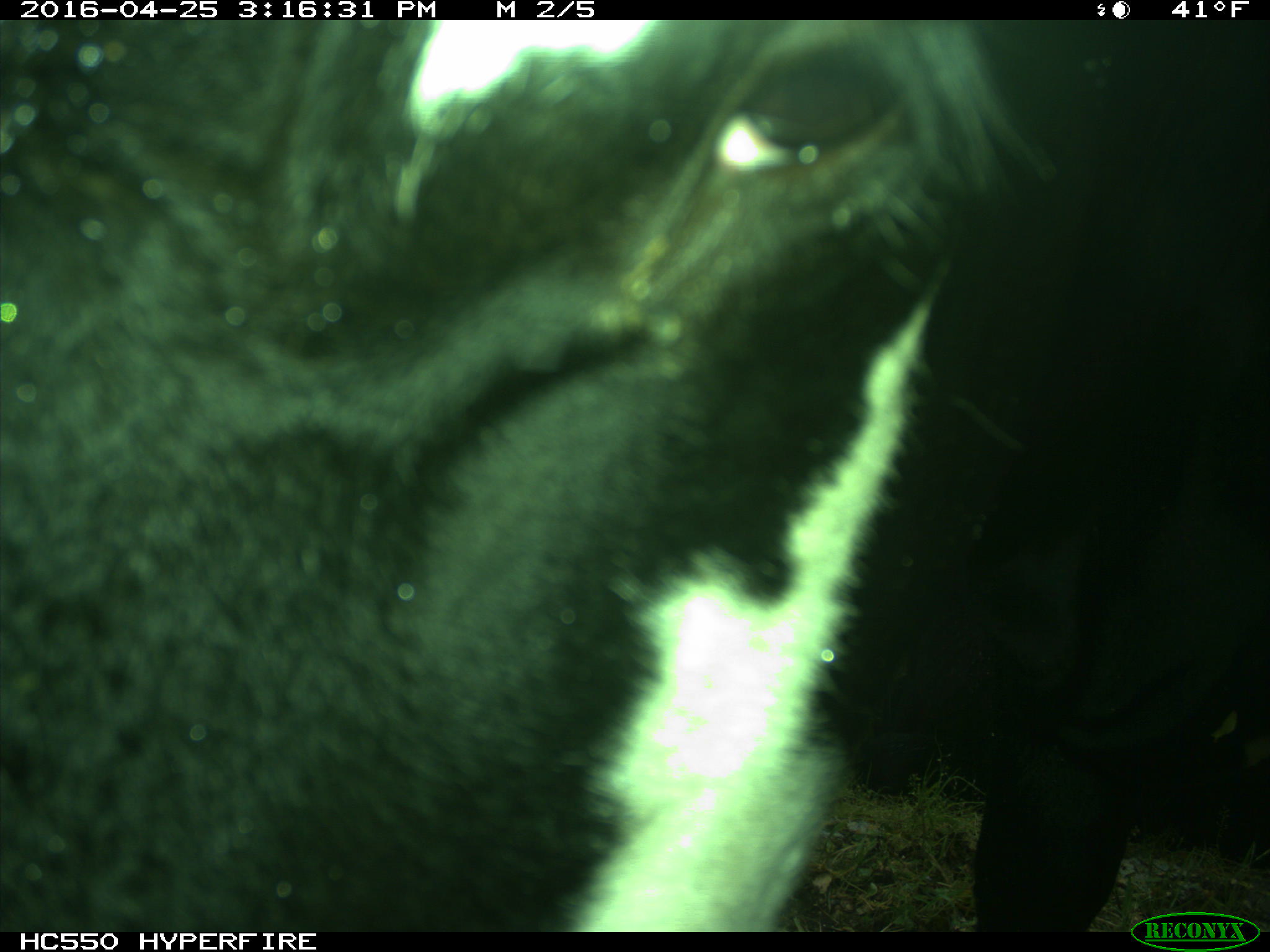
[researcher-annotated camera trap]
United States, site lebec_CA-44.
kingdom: Animalia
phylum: Chordata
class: Mammalia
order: Artiodactyla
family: Bovidae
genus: Bos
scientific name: Bos taurus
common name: domestic cow